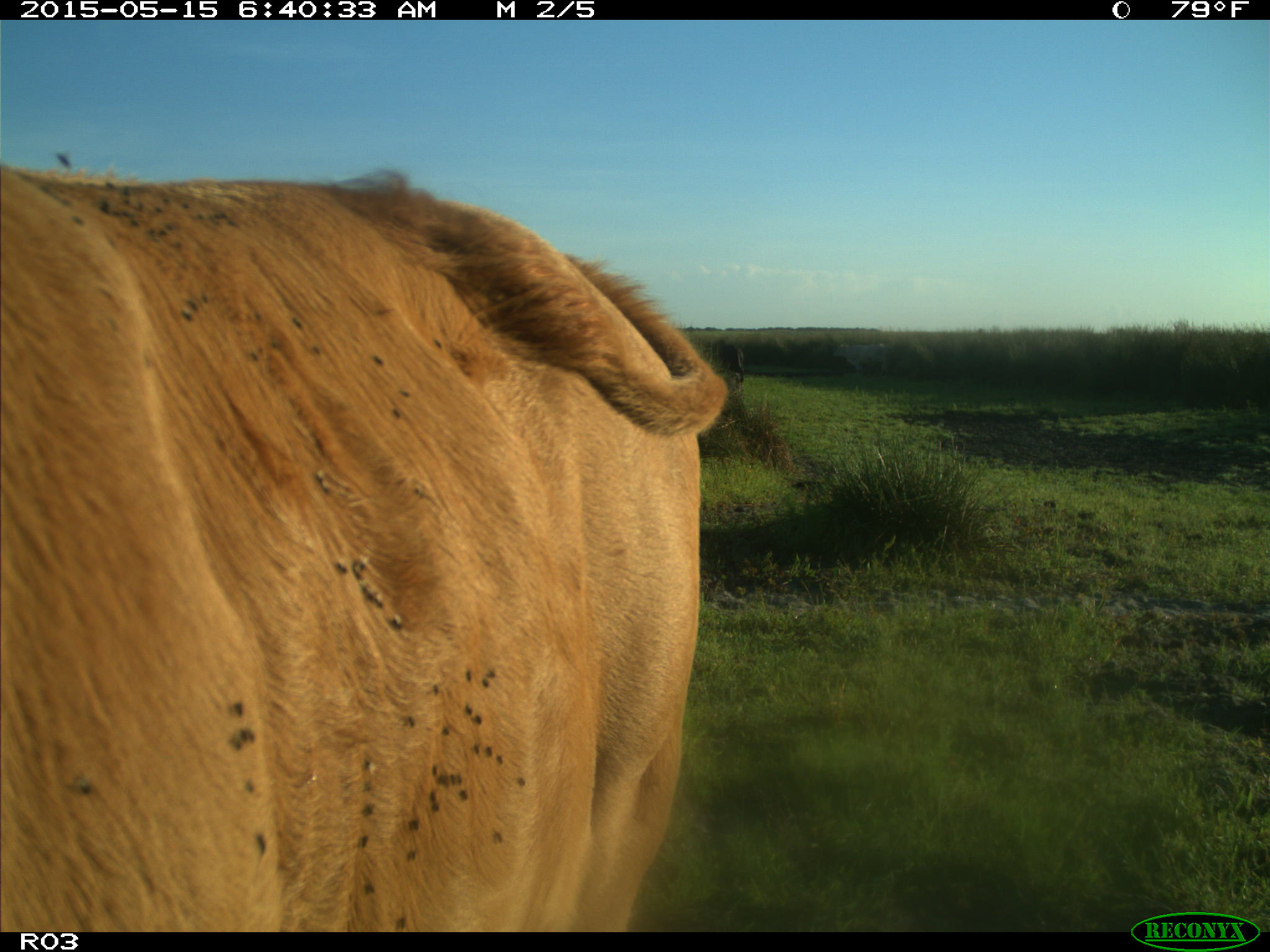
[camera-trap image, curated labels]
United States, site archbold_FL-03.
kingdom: Animalia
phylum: Chordata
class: Mammalia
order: Artiodactyla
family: Bovidae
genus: Bos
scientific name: Bos taurus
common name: domestic cow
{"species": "Bos taurus (domestic cow)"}